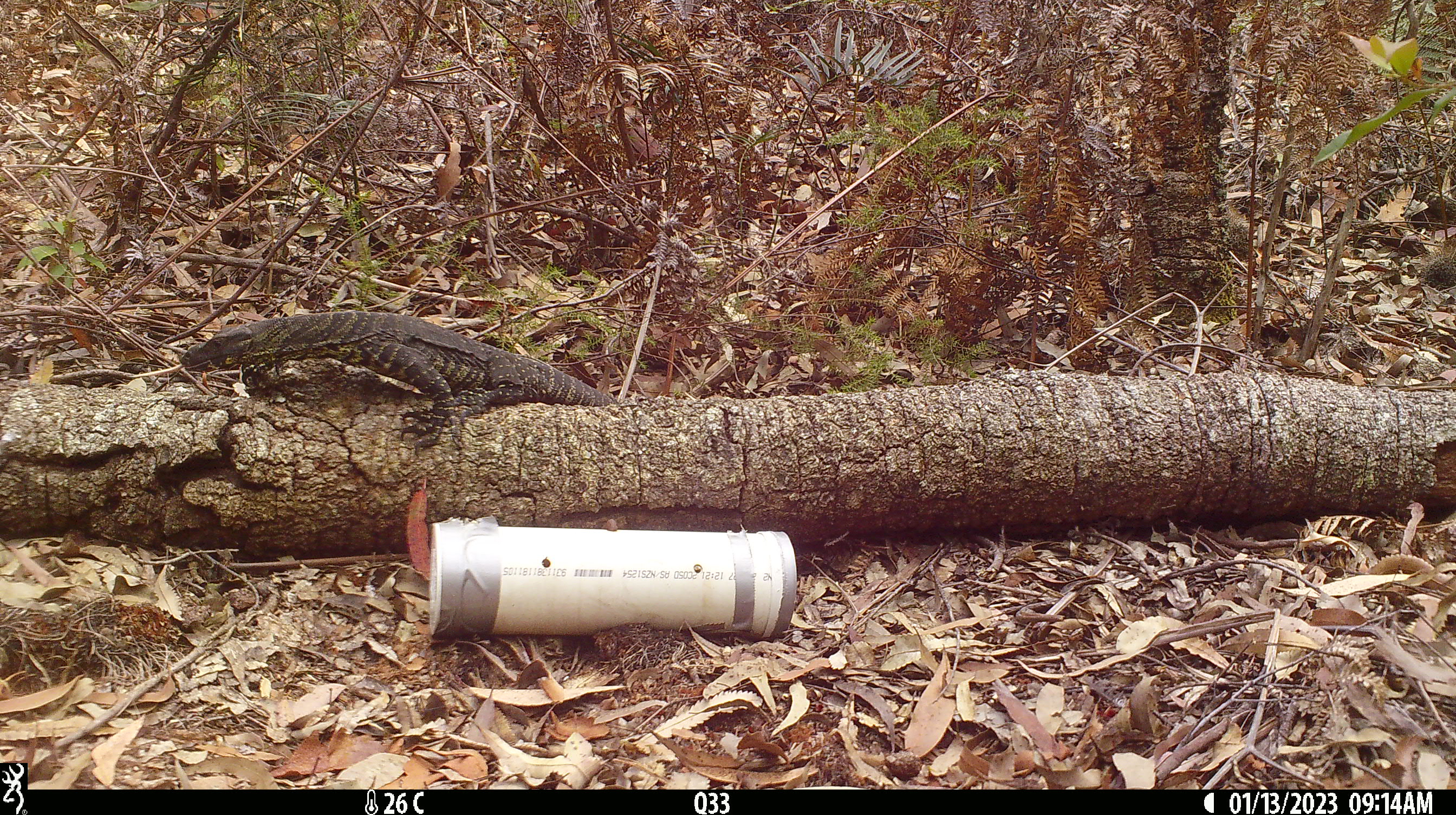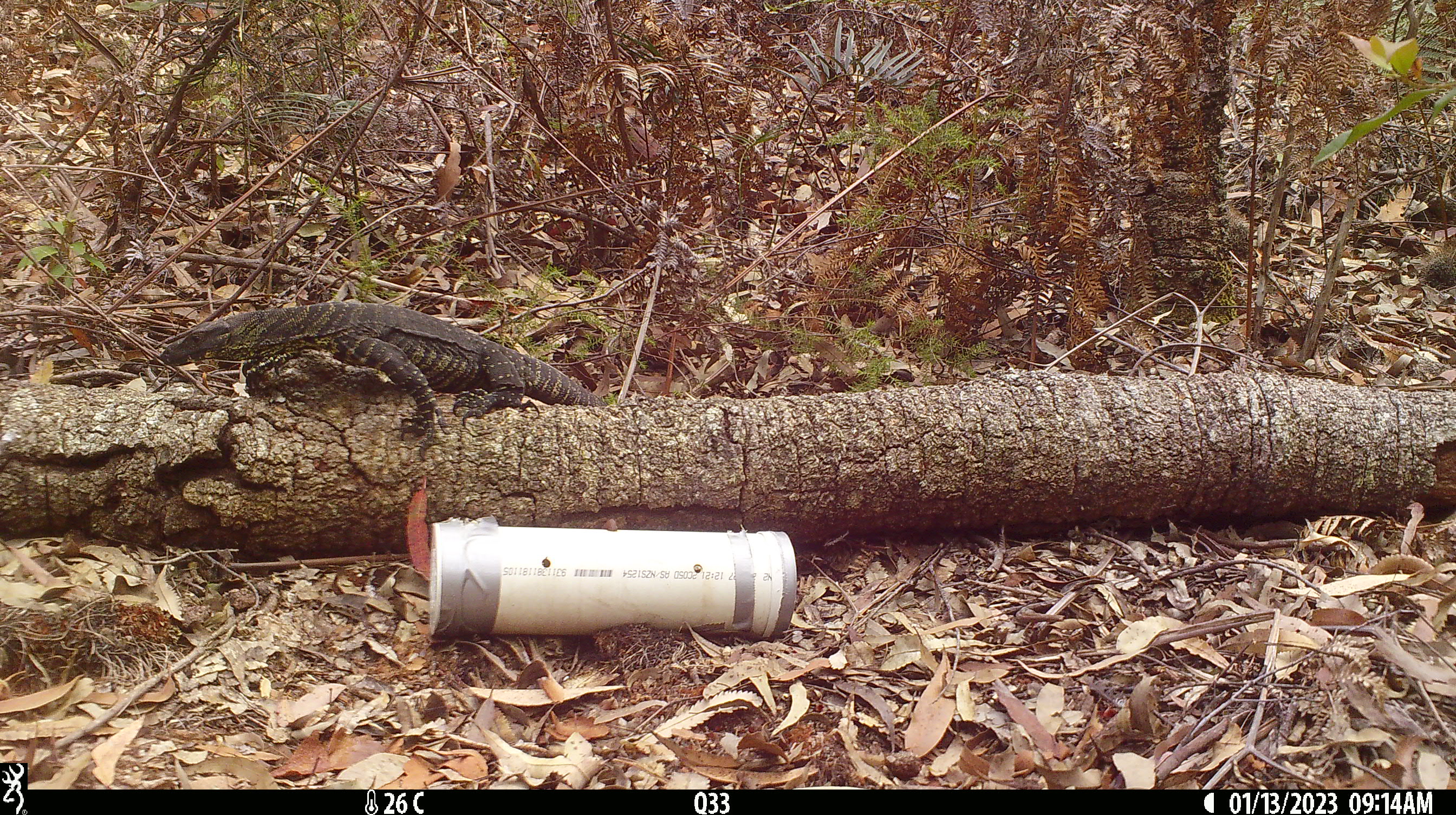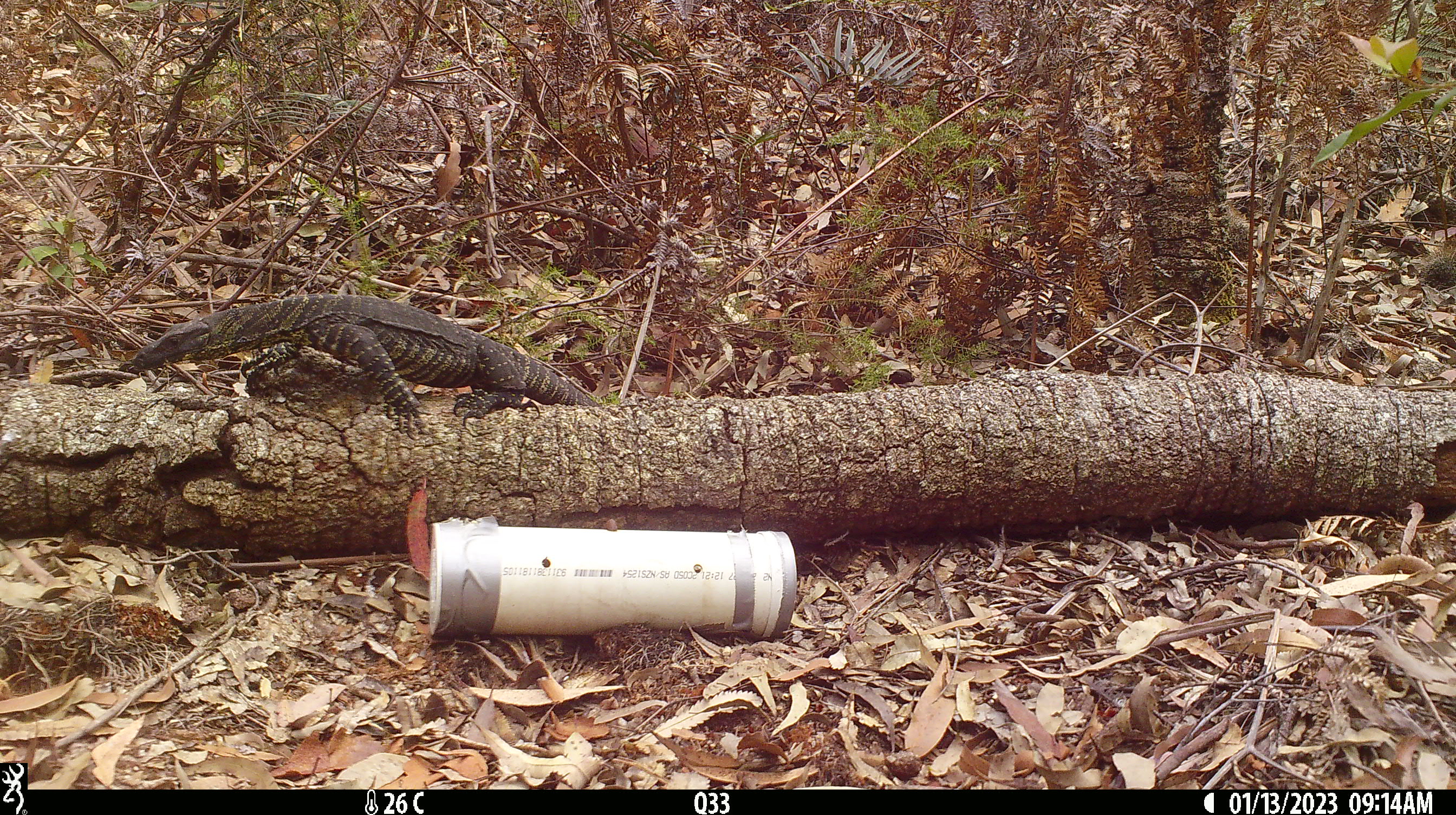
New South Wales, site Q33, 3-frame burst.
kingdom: Animalia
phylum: Chordata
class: Reptilia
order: Squamata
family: Varanidae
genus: Varanus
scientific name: Varanus varius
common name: lace monitor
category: goanna